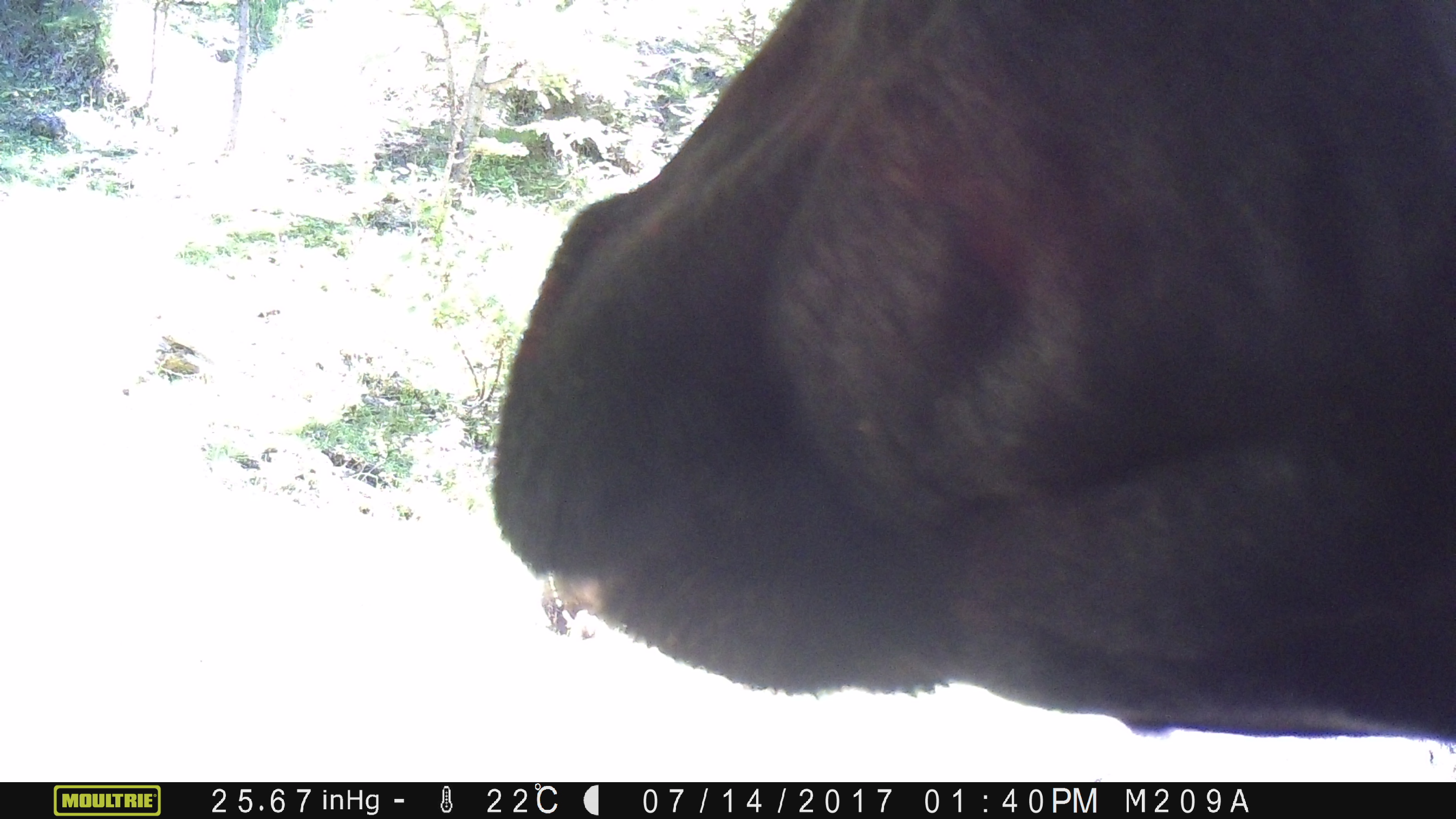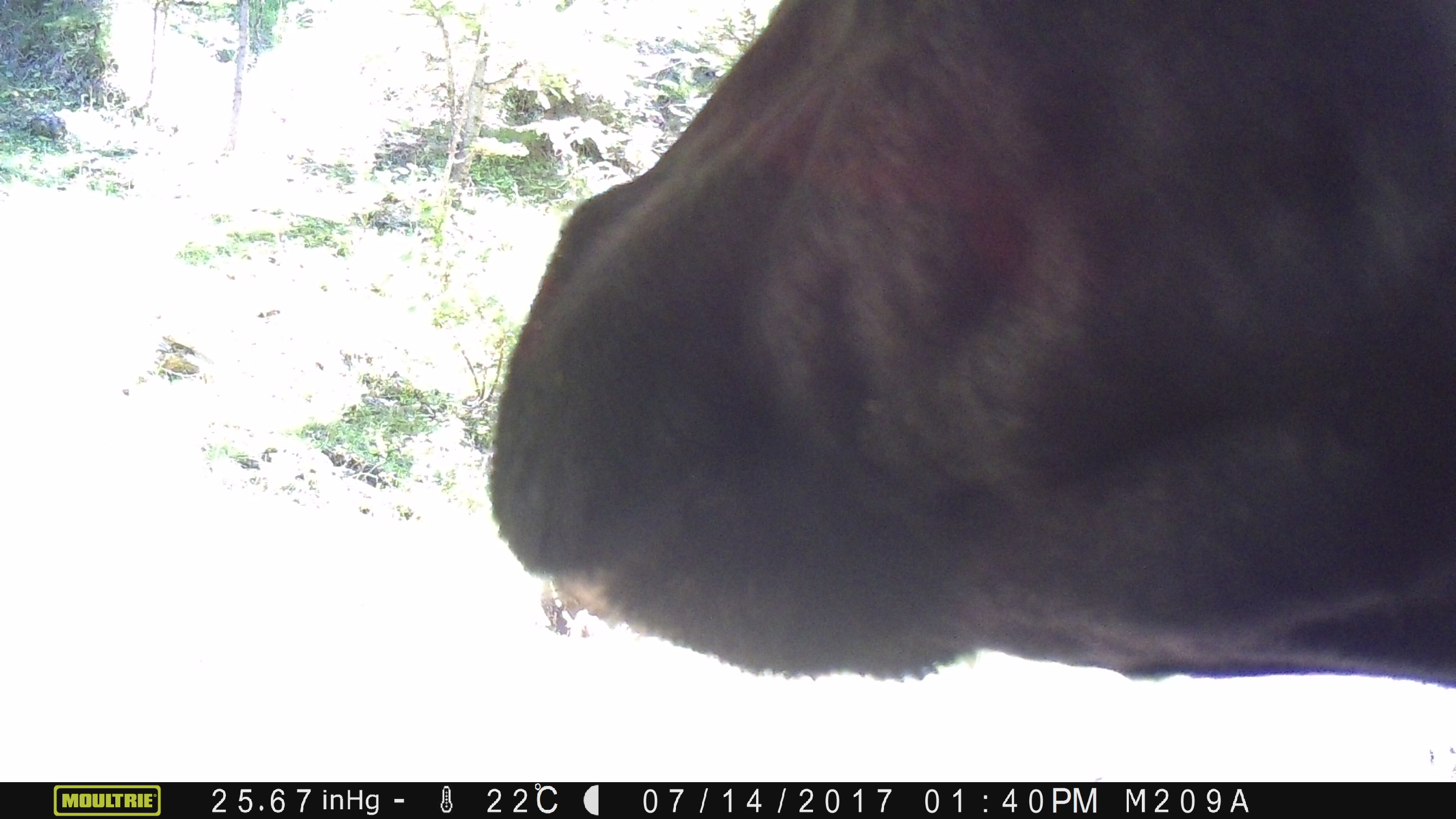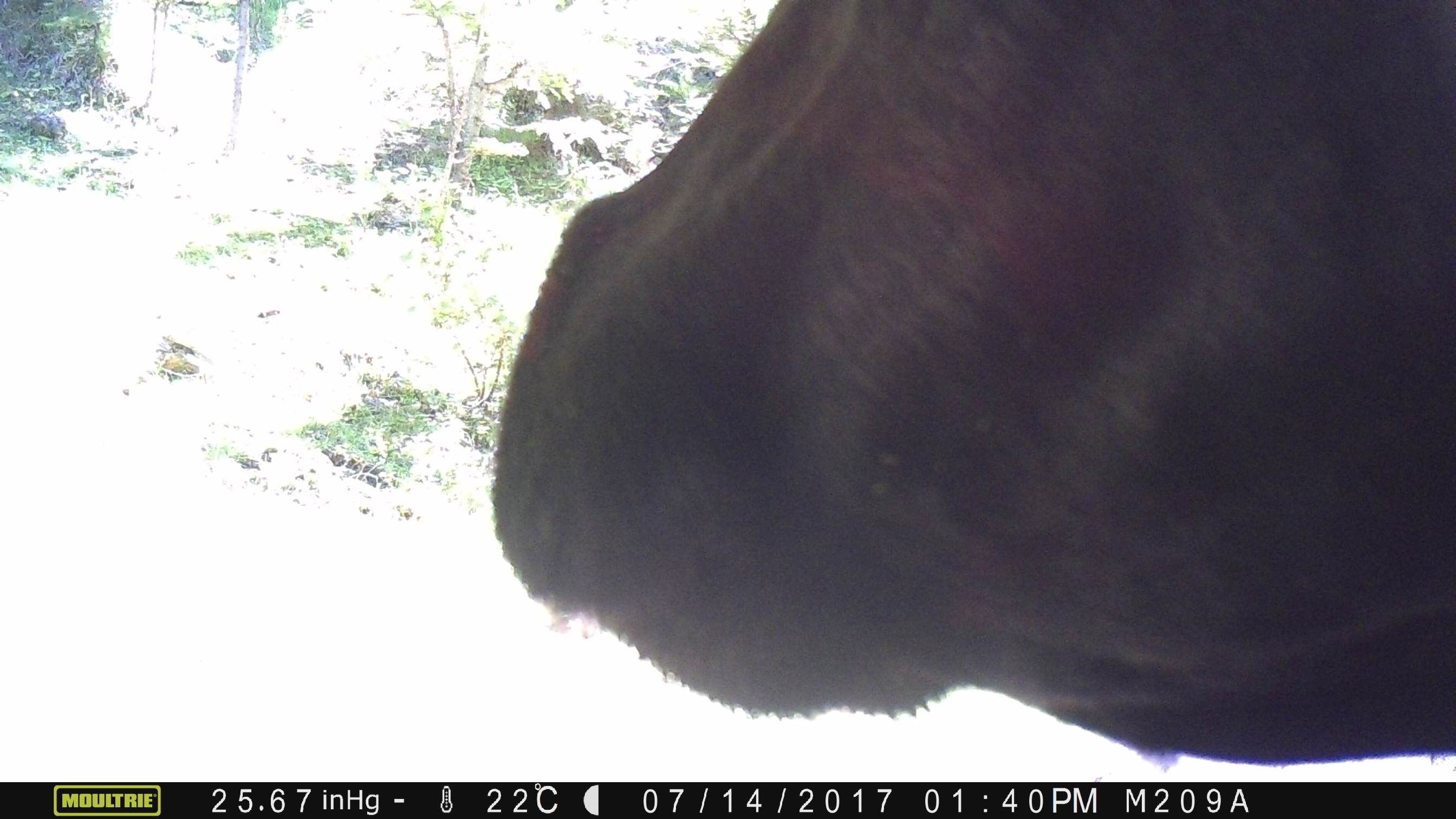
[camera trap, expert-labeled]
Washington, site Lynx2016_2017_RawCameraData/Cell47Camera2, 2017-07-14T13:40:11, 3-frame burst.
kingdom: Animalia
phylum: Chordata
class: Mammalia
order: Artiodactyla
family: Bovidae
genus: Bos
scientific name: Bos taurus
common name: domestic cattle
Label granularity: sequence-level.